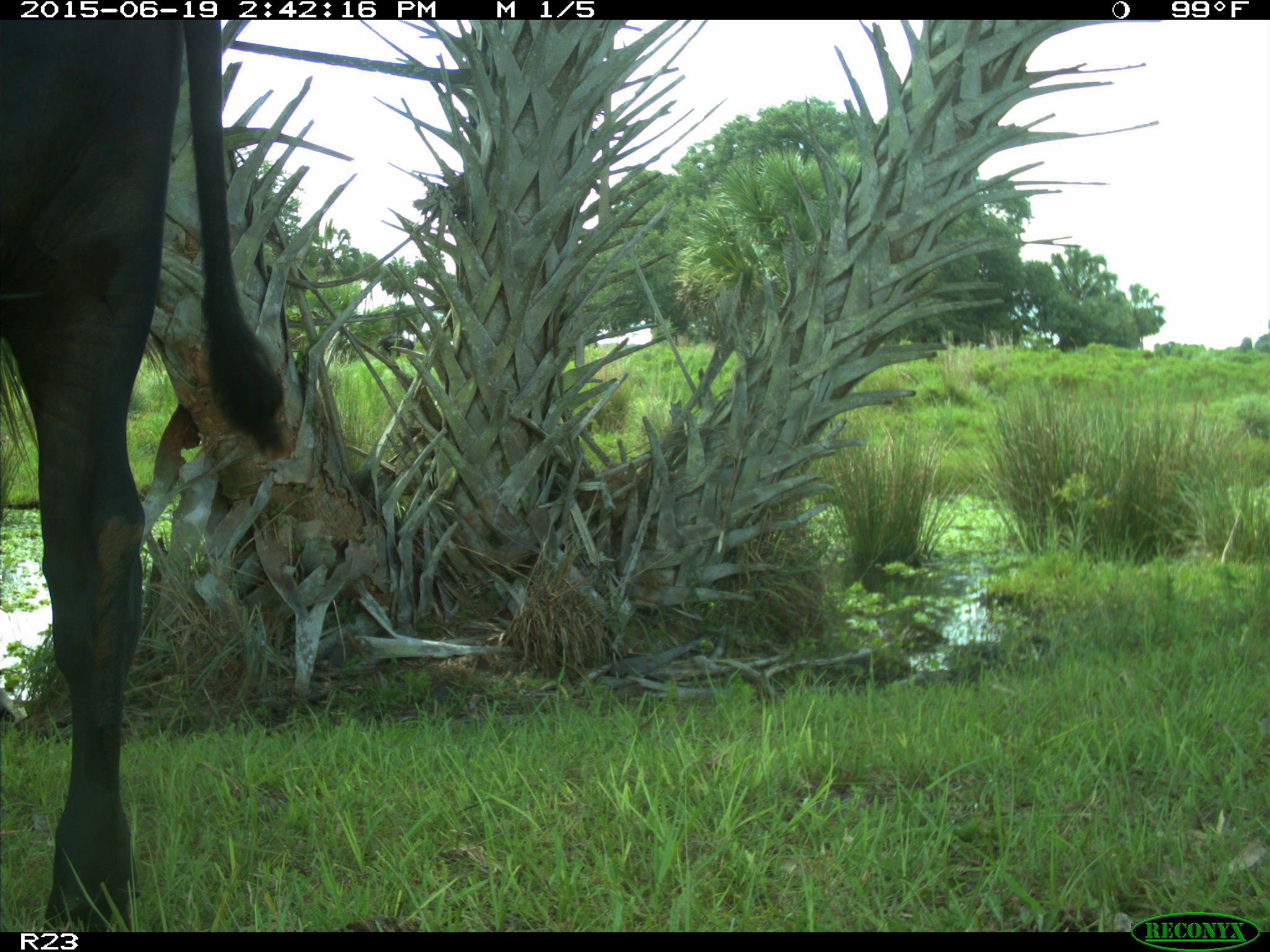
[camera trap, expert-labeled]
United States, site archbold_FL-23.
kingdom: Animalia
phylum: Chordata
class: Mammalia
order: Artiodactyla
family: Bovidae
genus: Bos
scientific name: Bos taurus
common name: domestic cow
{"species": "Bos taurus (domestic cow)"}